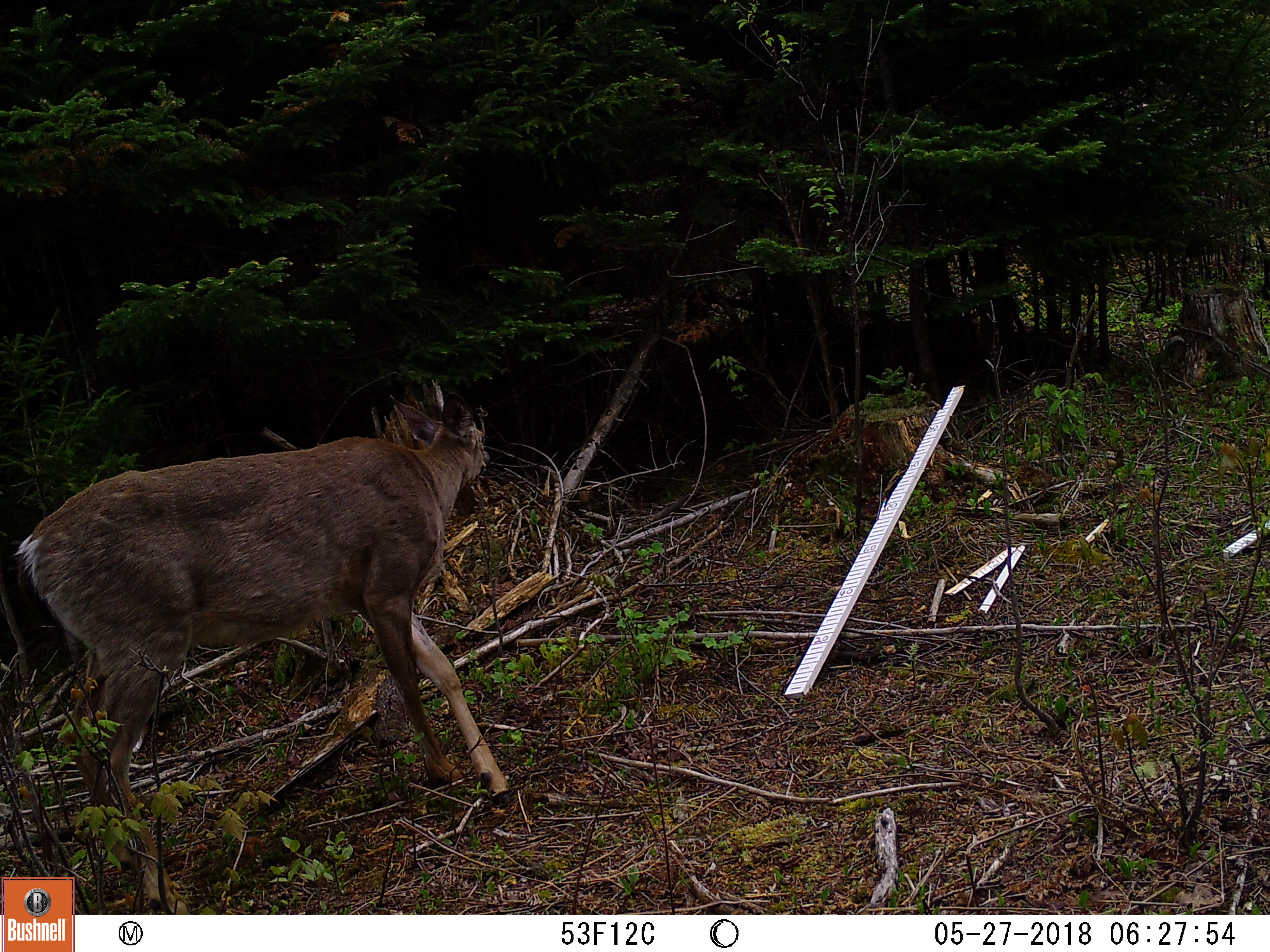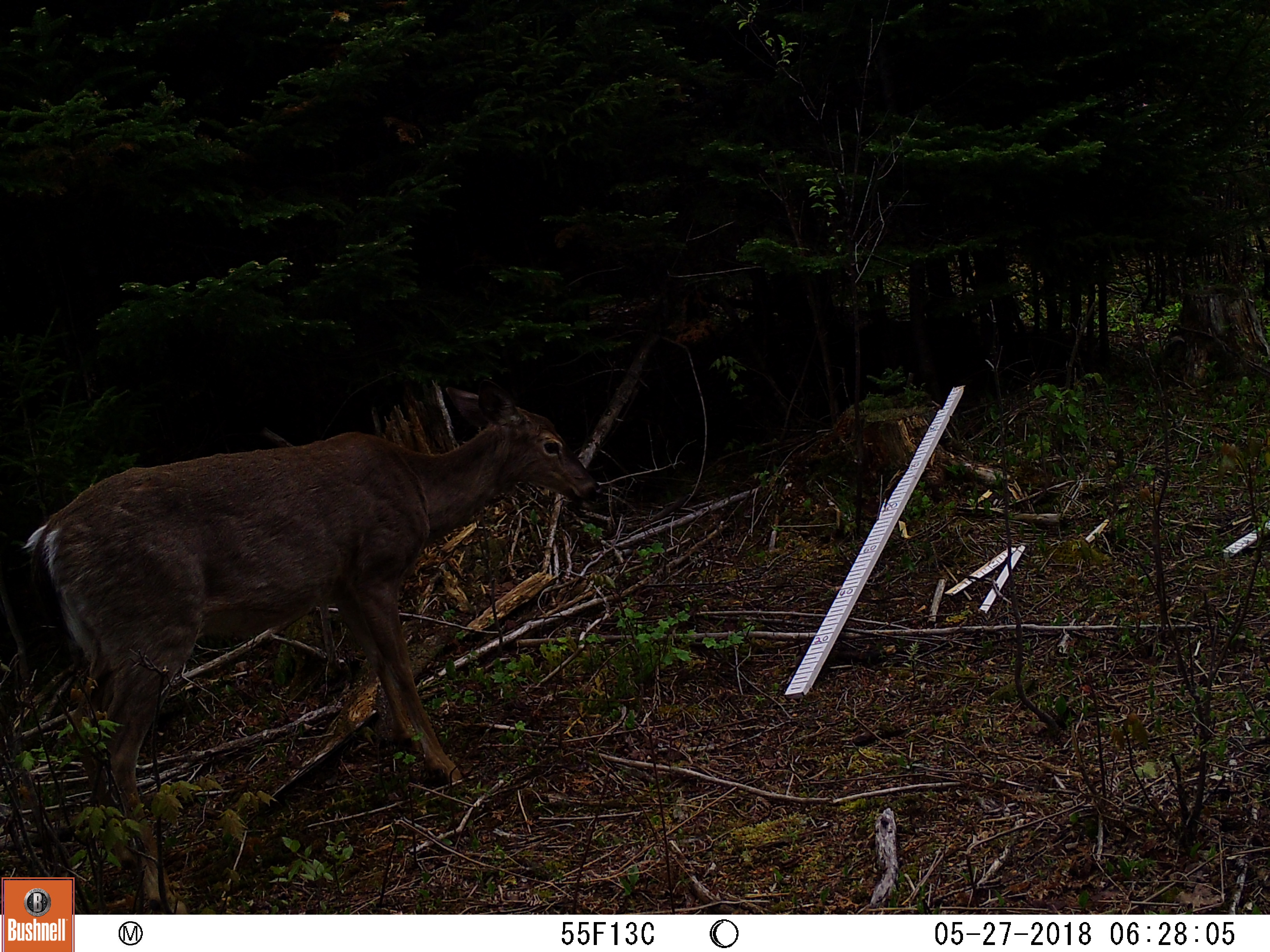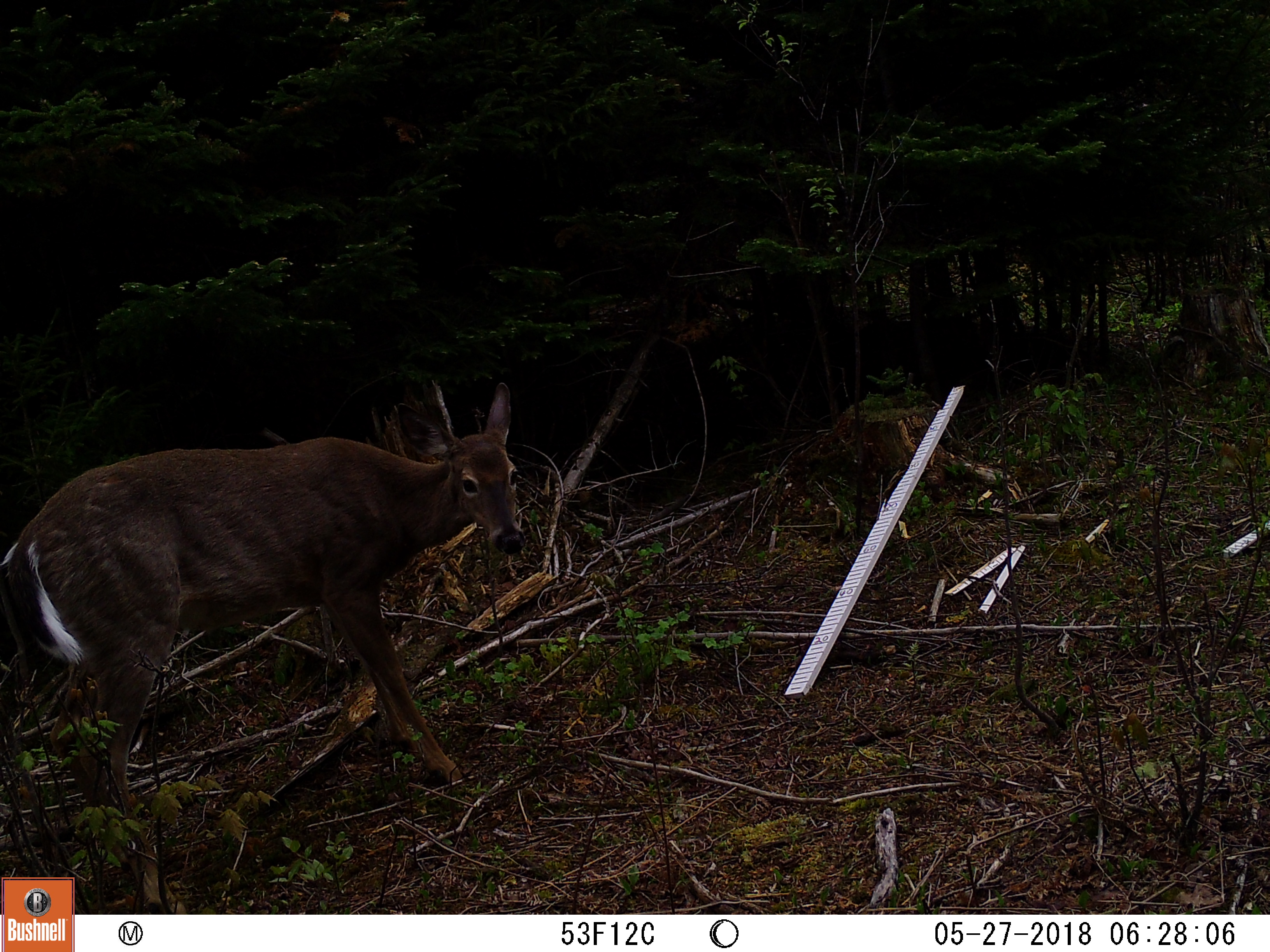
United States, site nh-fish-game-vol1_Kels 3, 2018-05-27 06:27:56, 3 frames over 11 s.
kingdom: Animalia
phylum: Chordata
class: Mammalia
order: Artiodactyla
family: Cervidae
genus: Odocoileus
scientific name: Odocoileus virginianus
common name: white-tailed deer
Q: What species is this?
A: White-tailed deer (Odocoileus virginianus).